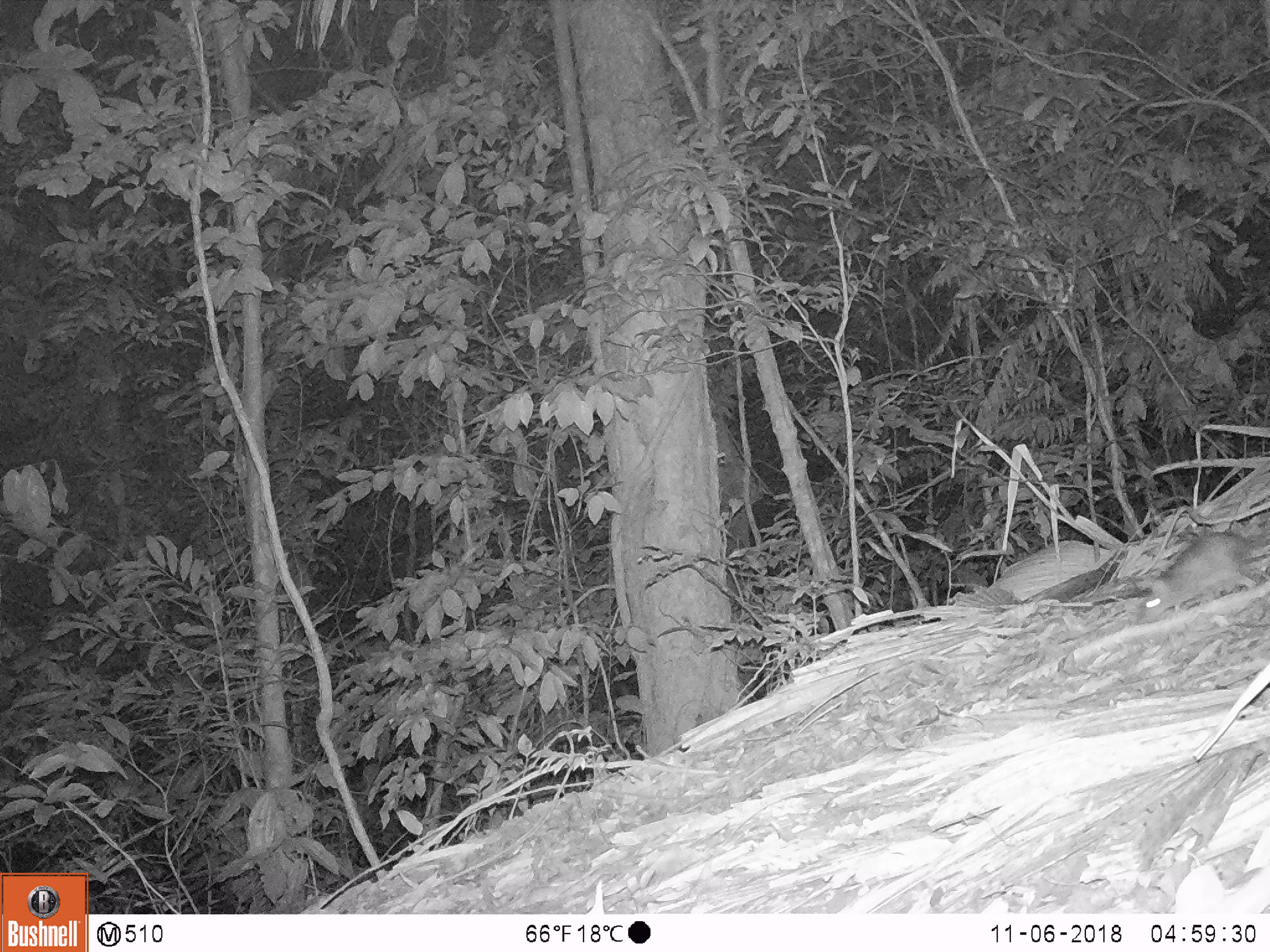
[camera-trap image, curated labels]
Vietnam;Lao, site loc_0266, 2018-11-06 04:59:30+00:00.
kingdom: Animalia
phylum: Chordata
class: Mammalia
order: Carnivora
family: Mustelidae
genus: Melogale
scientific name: Melogale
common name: ferret badger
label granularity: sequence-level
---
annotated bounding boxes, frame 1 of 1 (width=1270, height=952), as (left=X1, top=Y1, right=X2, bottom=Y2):
ferret badger: (left=1135, top=523, right=1270, bottom=630)